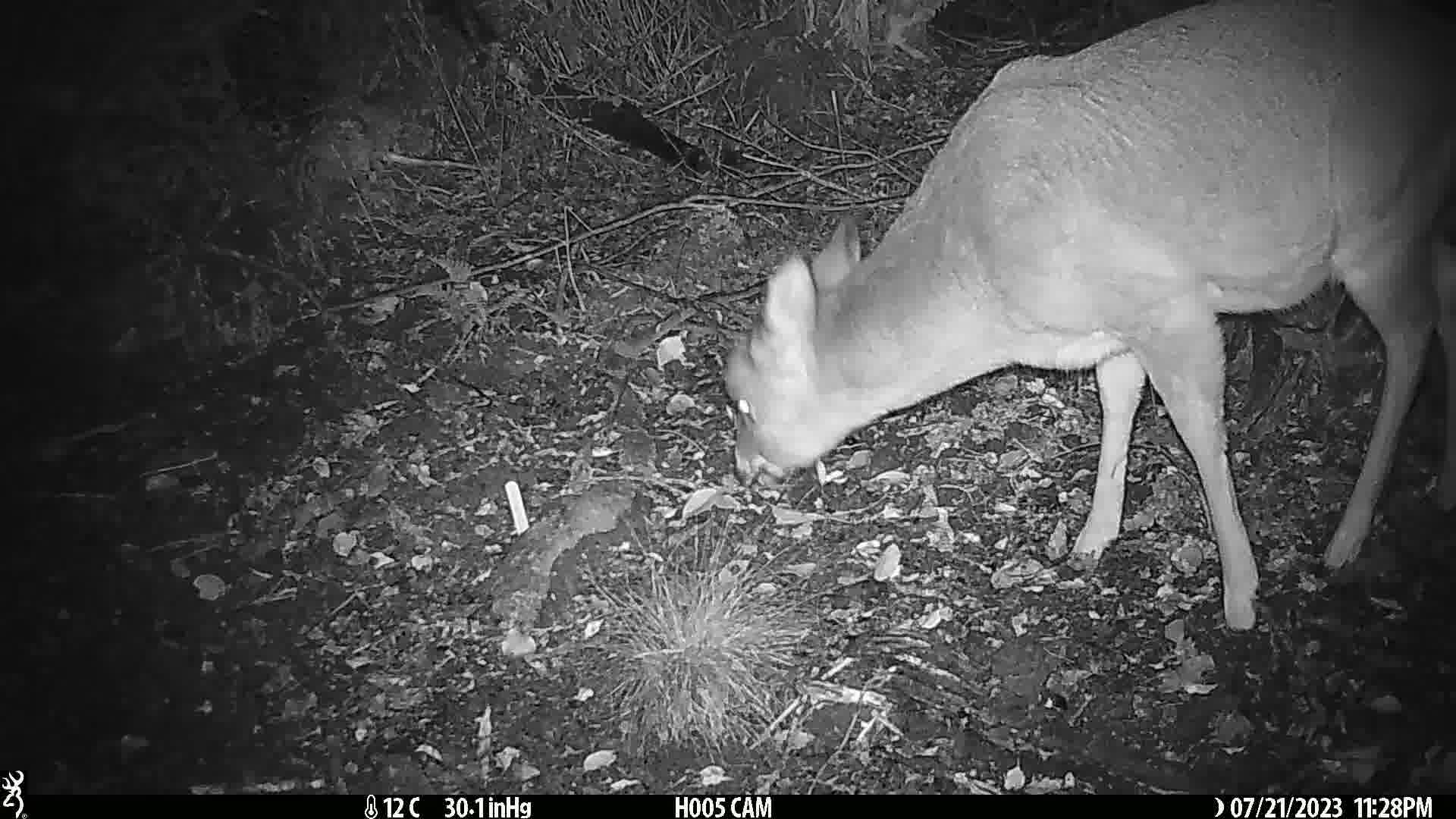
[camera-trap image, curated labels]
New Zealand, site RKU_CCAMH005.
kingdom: Animalia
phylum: Chordata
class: Mammalia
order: Artiodactyla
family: Cervidae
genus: Odocoileus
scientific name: Odocoileus virginianus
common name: white-tailed deer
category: white tailed deer